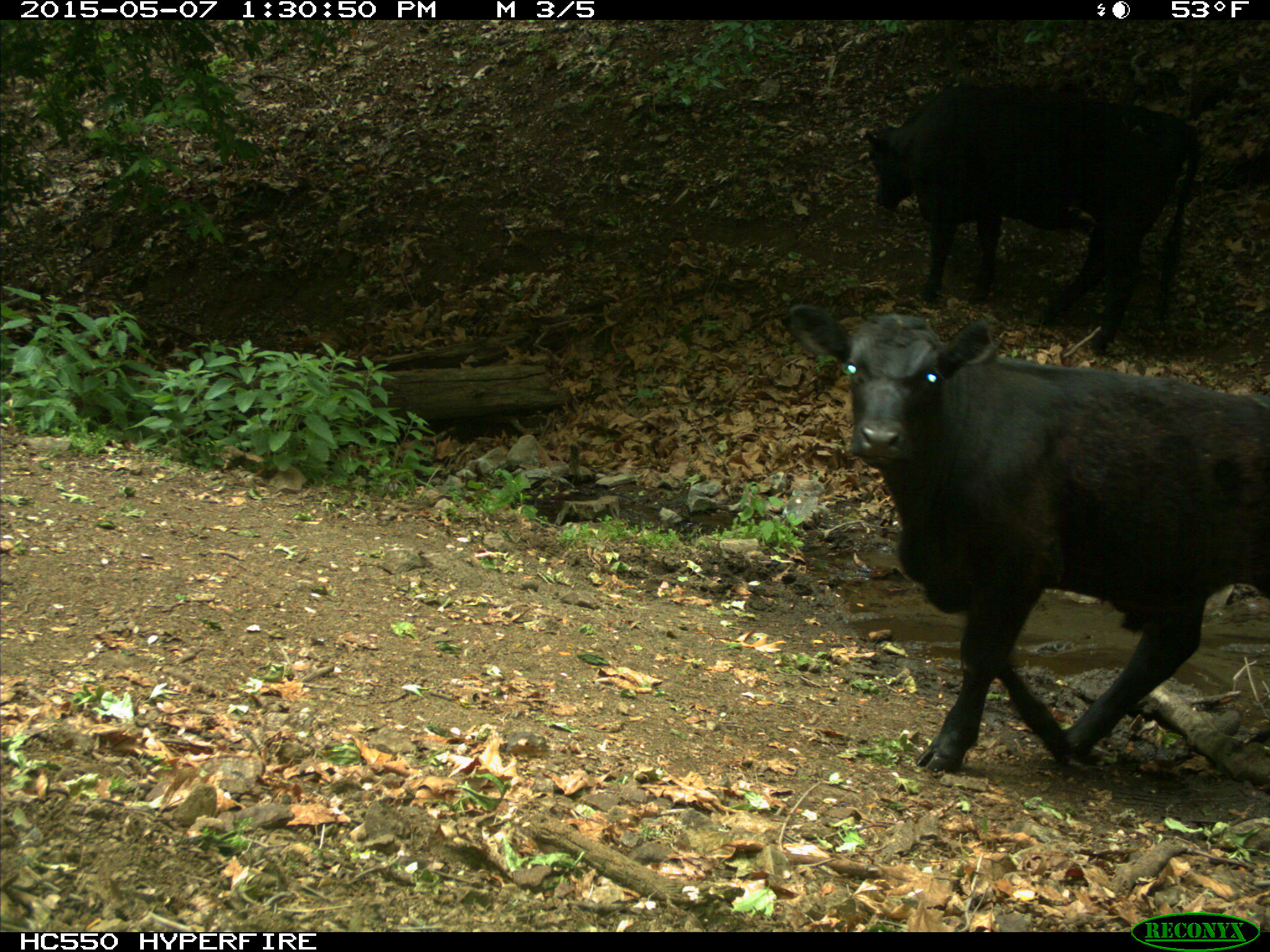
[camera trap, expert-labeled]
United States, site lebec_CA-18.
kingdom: Animalia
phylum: Chordata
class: Mammalia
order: Artiodactyla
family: Bovidae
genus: Bos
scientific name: Bos taurus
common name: domestic cow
Bos taurus (domestic cow).